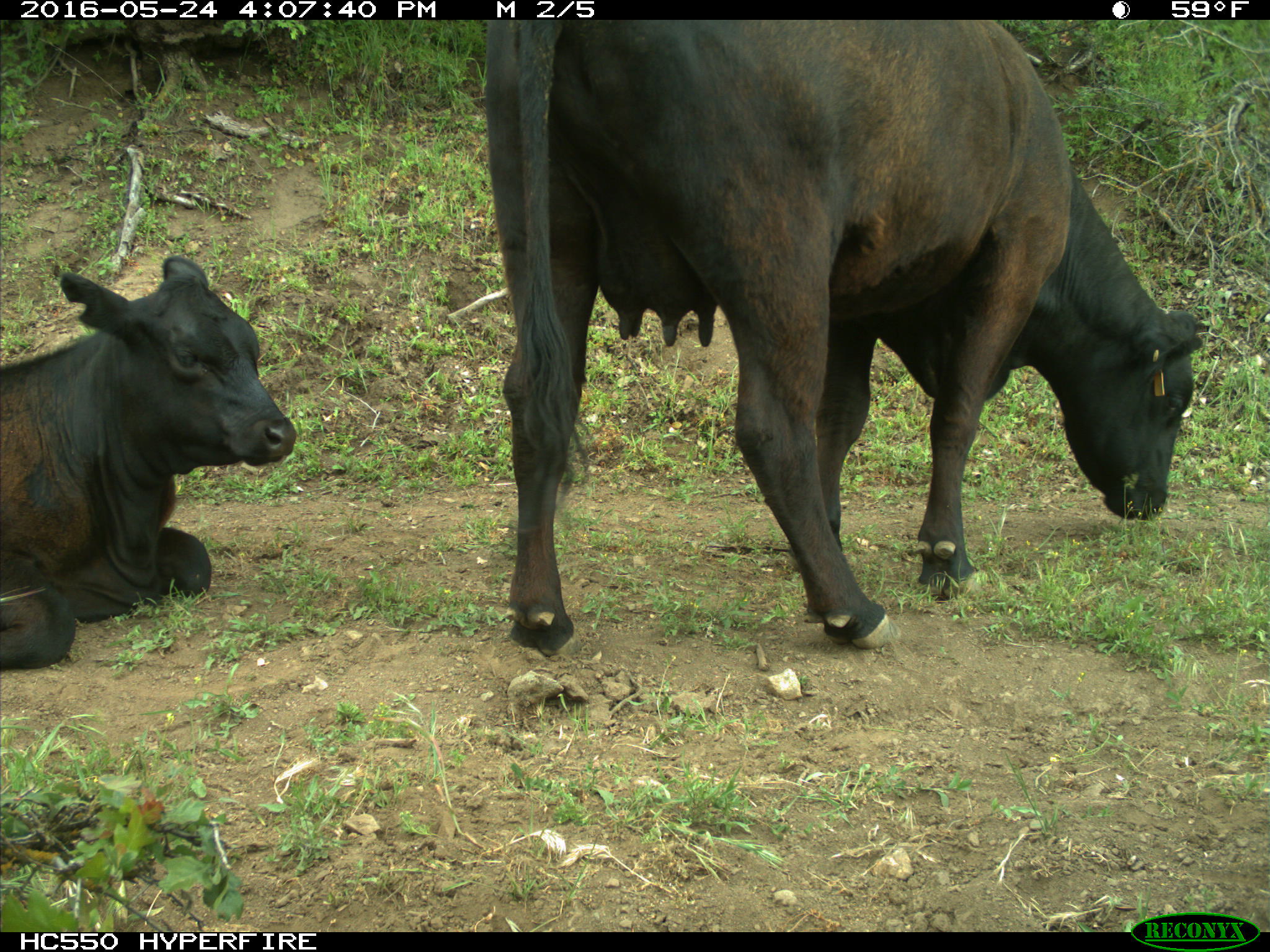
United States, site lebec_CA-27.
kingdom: Animalia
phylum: Chordata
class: Mammalia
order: Artiodactyla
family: Bovidae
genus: Bos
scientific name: Bos taurus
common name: domestic cow